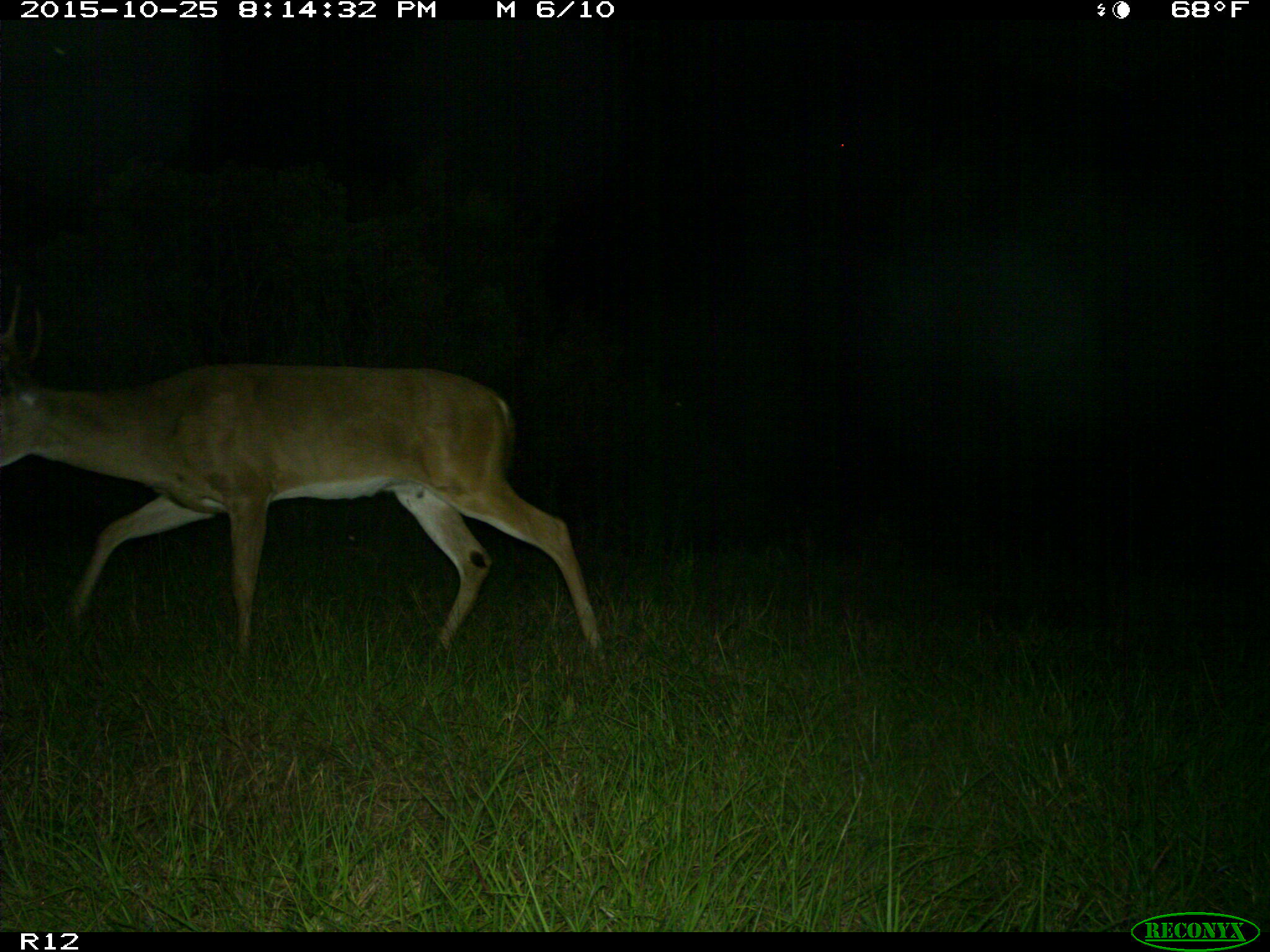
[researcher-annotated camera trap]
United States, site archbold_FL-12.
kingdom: Animalia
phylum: Chordata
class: Mammalia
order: Artiodactyla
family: Cervidae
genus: Odocoileus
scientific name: Odocoileus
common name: deer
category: unidentified deer